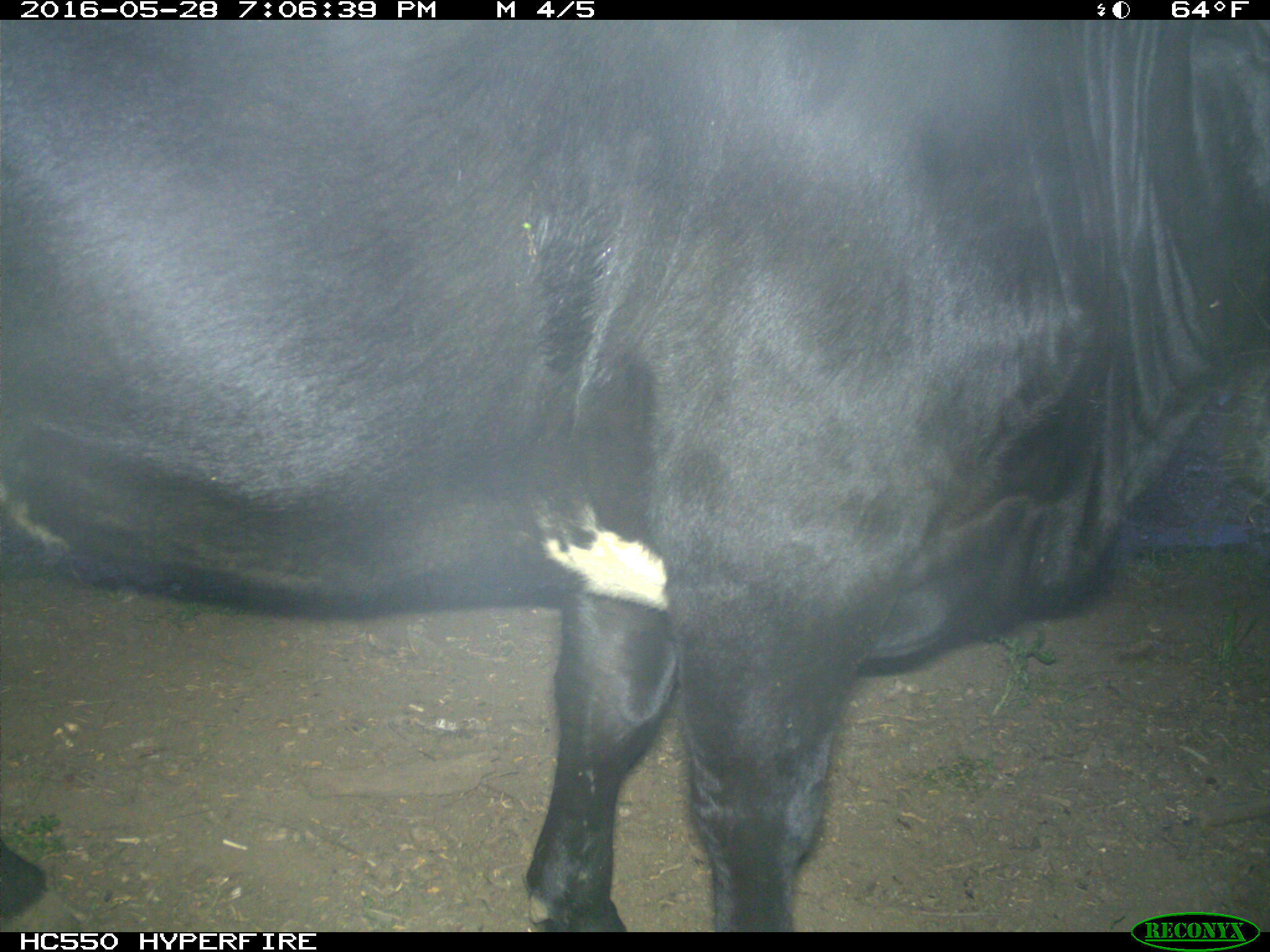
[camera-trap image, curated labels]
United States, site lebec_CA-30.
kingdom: Animalia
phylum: Chordata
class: Mammalia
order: Artiodactyla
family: Bovidae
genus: Bos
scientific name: Bos taurus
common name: domestic cow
Bos taurus (domestic cow).